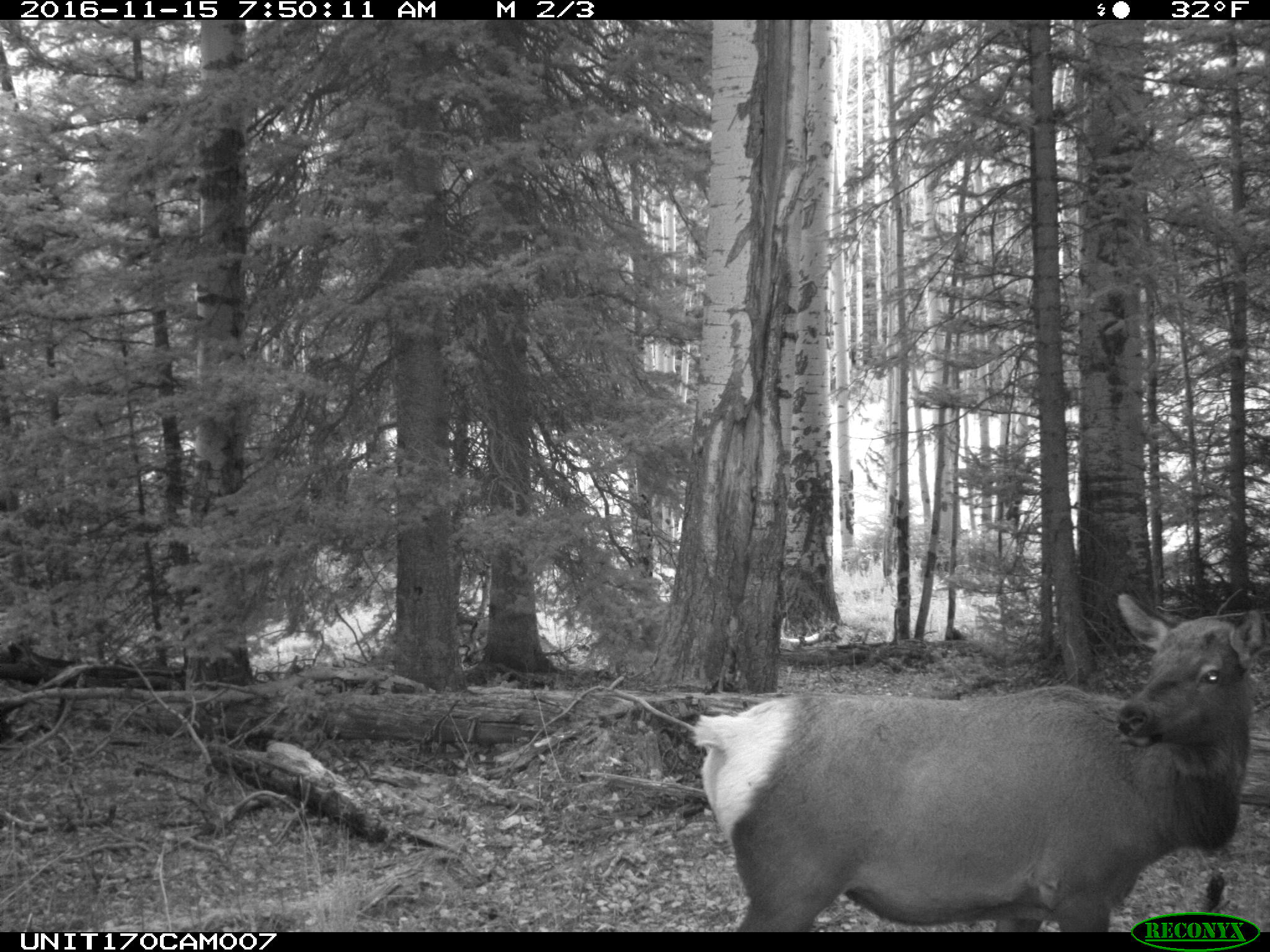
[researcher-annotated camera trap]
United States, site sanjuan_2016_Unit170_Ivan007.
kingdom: Animalia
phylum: Chordata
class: Mammalia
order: Artiodactyla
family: Cervidae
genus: Cervus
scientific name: Cervus elaphus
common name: red deer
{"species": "Cervus elaphus (red deer)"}